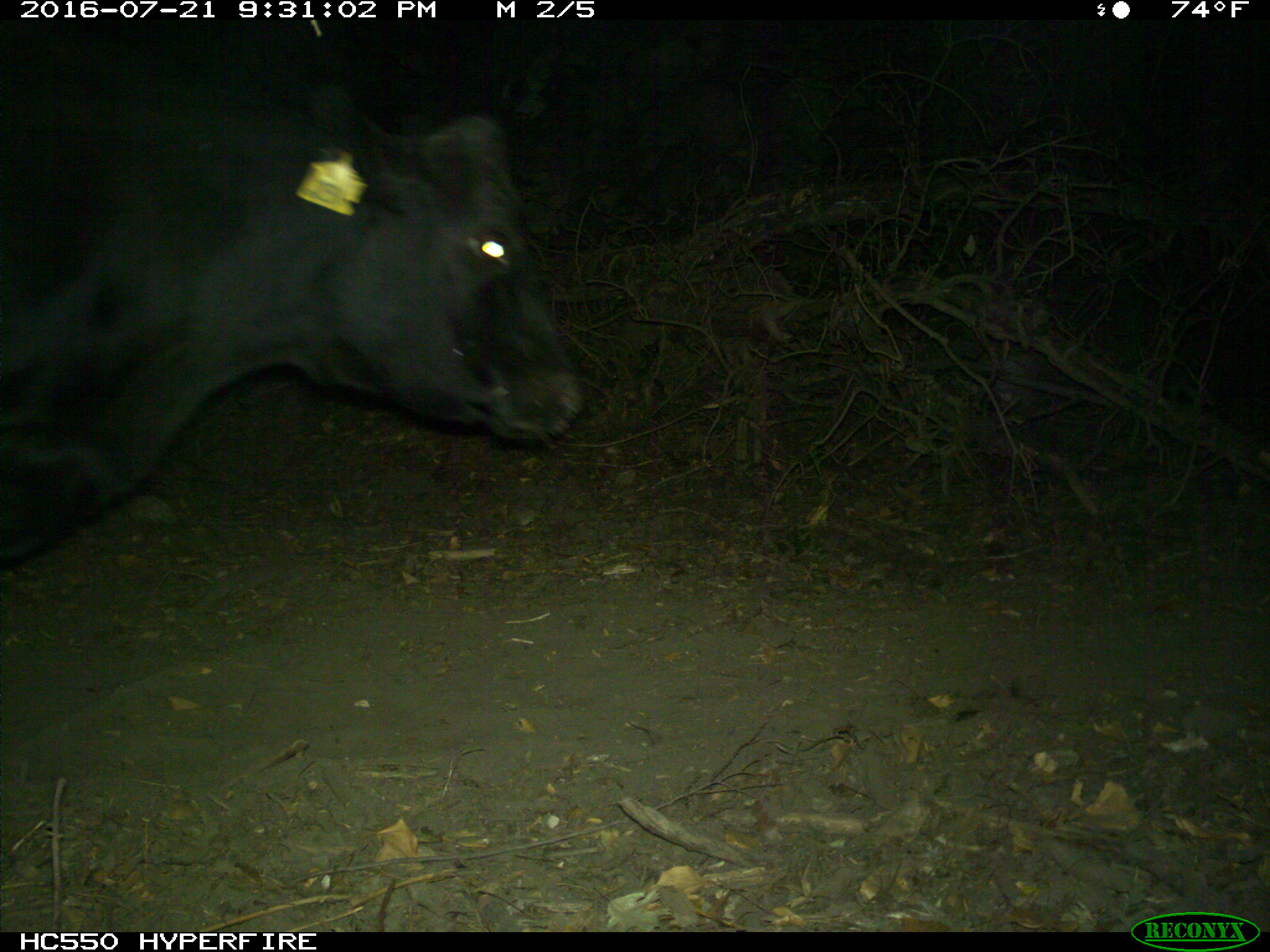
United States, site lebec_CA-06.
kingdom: Animalia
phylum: Chordata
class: Mammalia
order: Artiodactyla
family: Bovidae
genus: Bos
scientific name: Bos taurus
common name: domestic cow